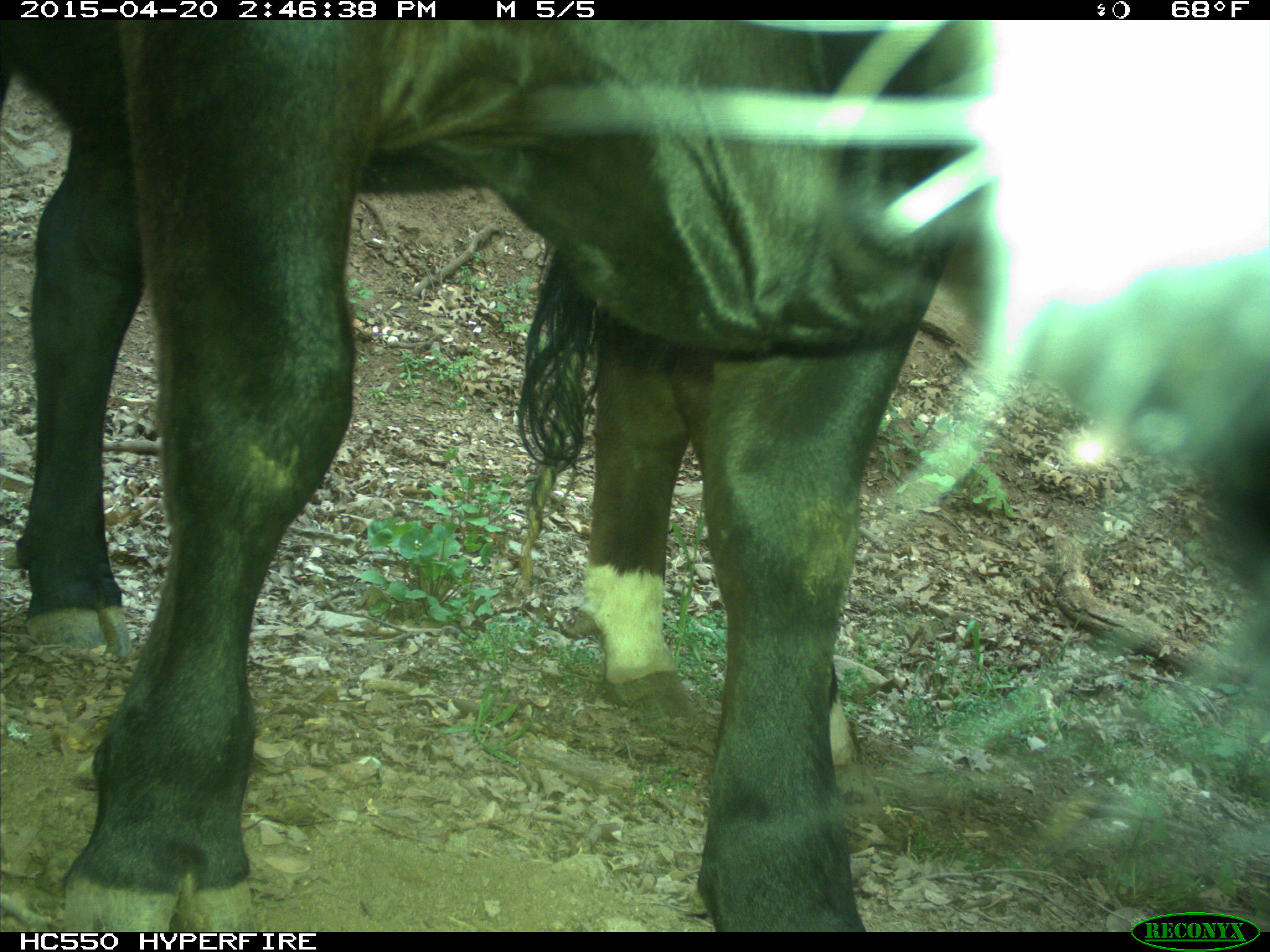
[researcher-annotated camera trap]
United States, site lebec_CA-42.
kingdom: Animalia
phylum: Chordata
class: Mammalia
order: Artiodactyla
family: Bovidae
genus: Bos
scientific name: Bos taurus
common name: domestic cow